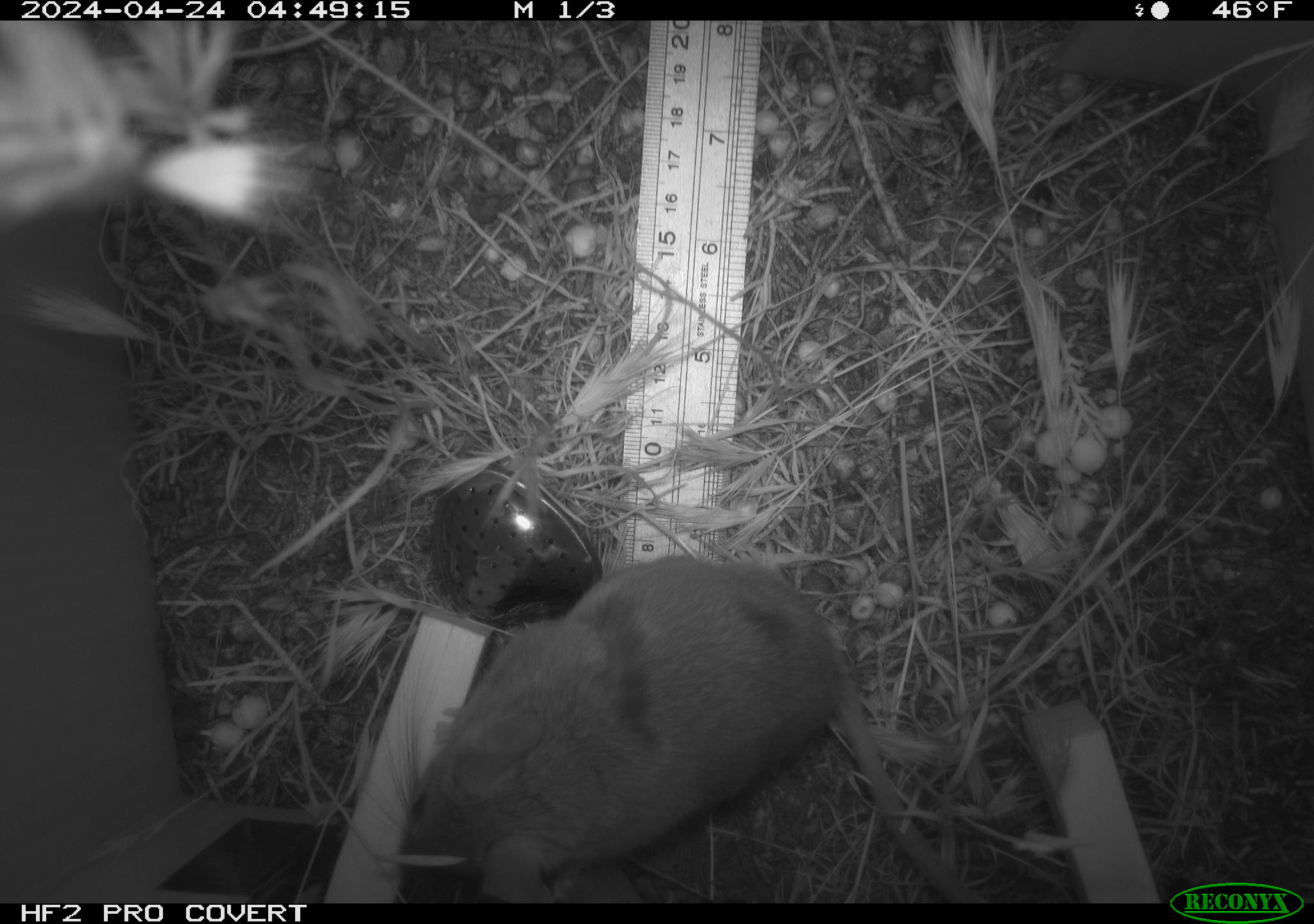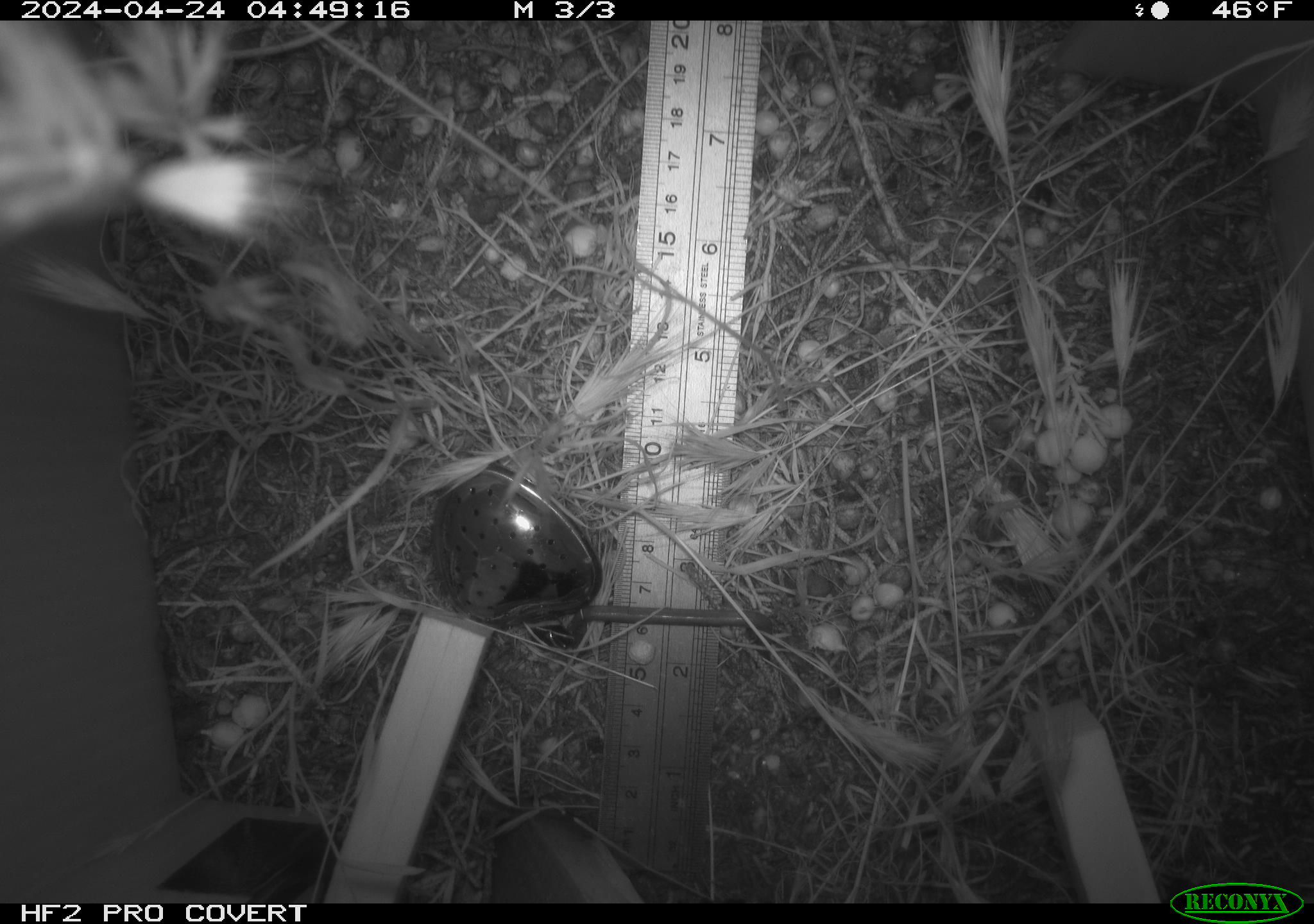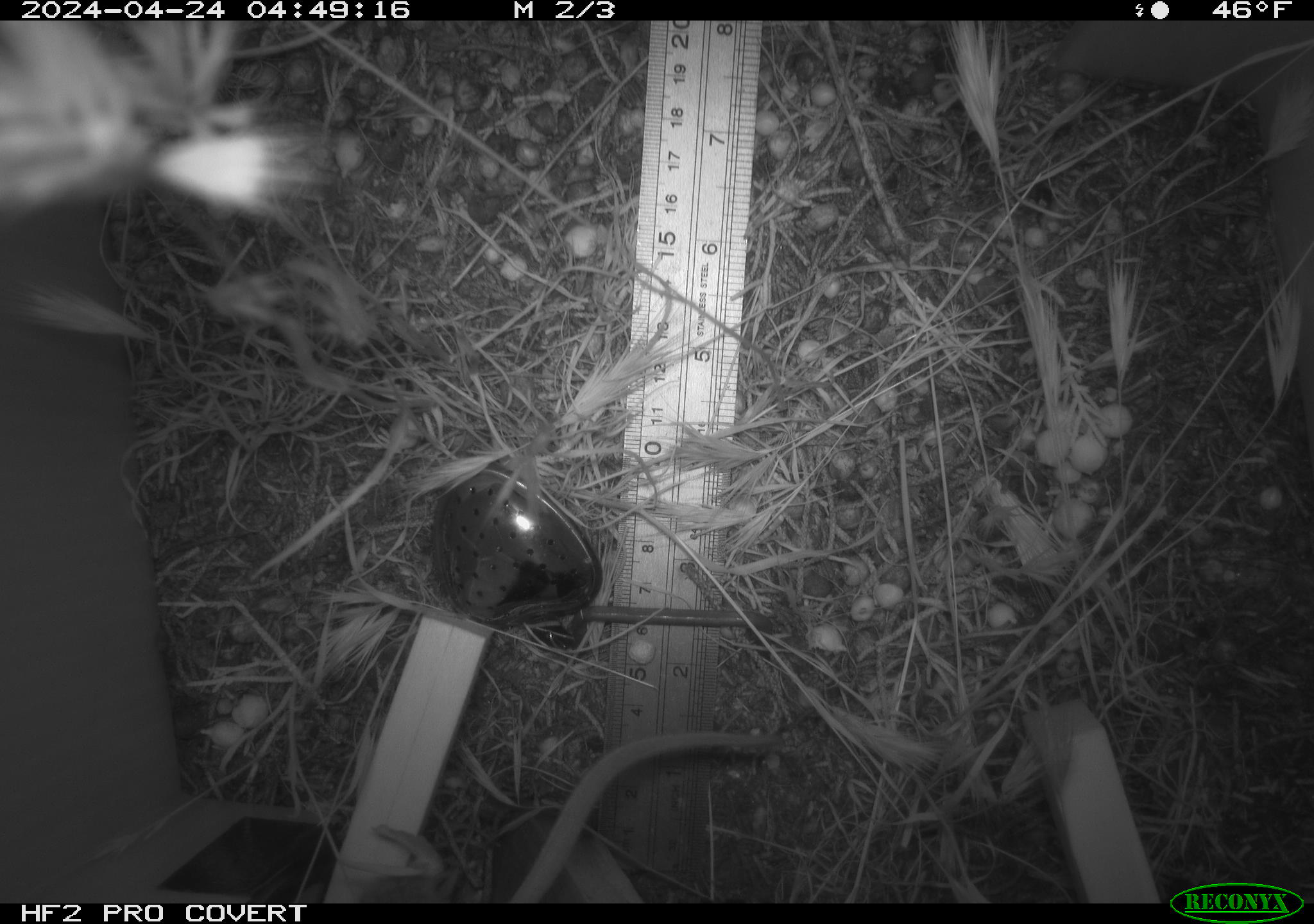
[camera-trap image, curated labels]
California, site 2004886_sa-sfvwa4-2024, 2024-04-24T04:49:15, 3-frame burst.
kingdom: Animalia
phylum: Chordata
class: Mammalia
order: Rodentia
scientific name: Rodentia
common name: mouse species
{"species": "mouse species (Rodentia)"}